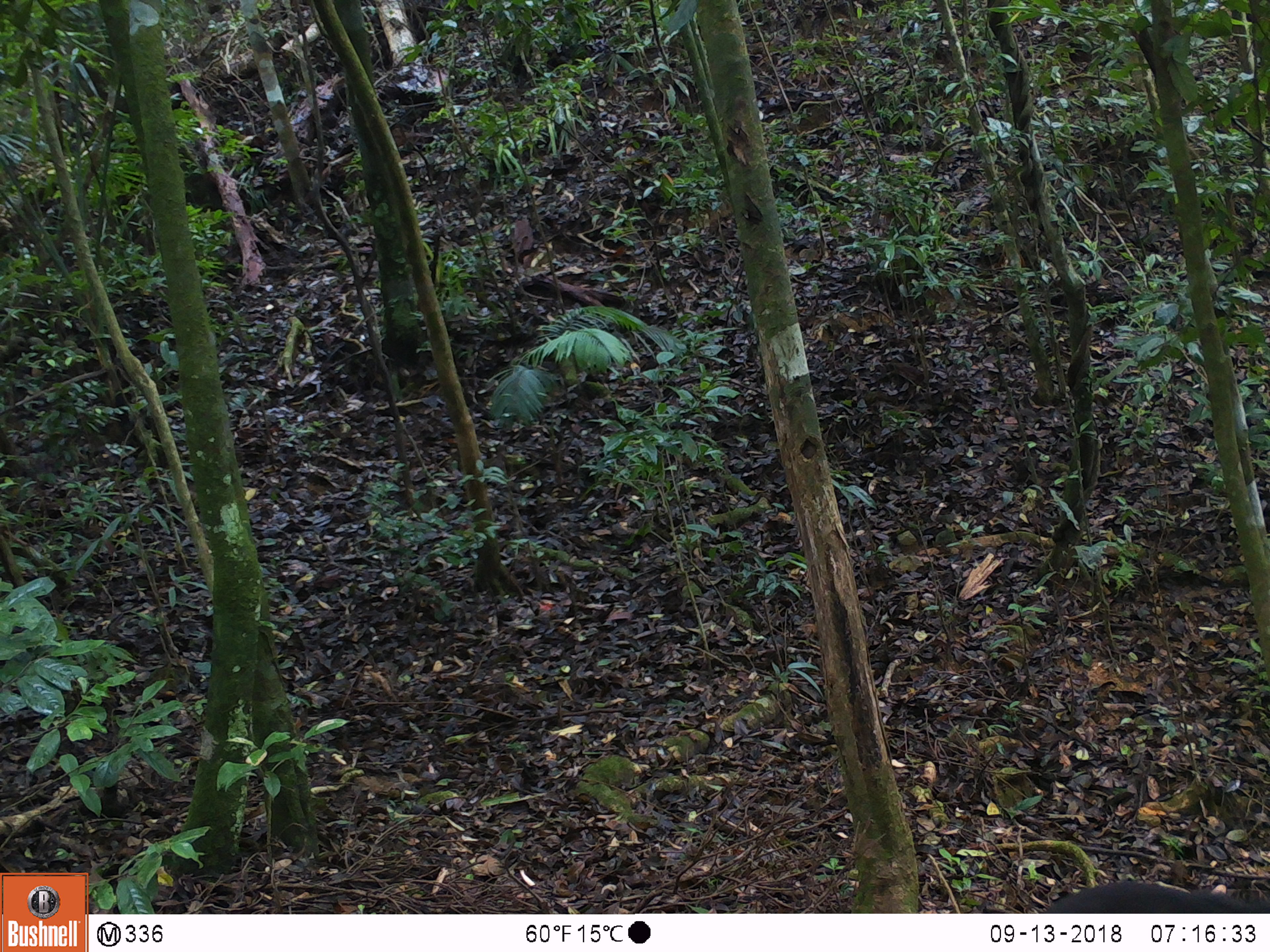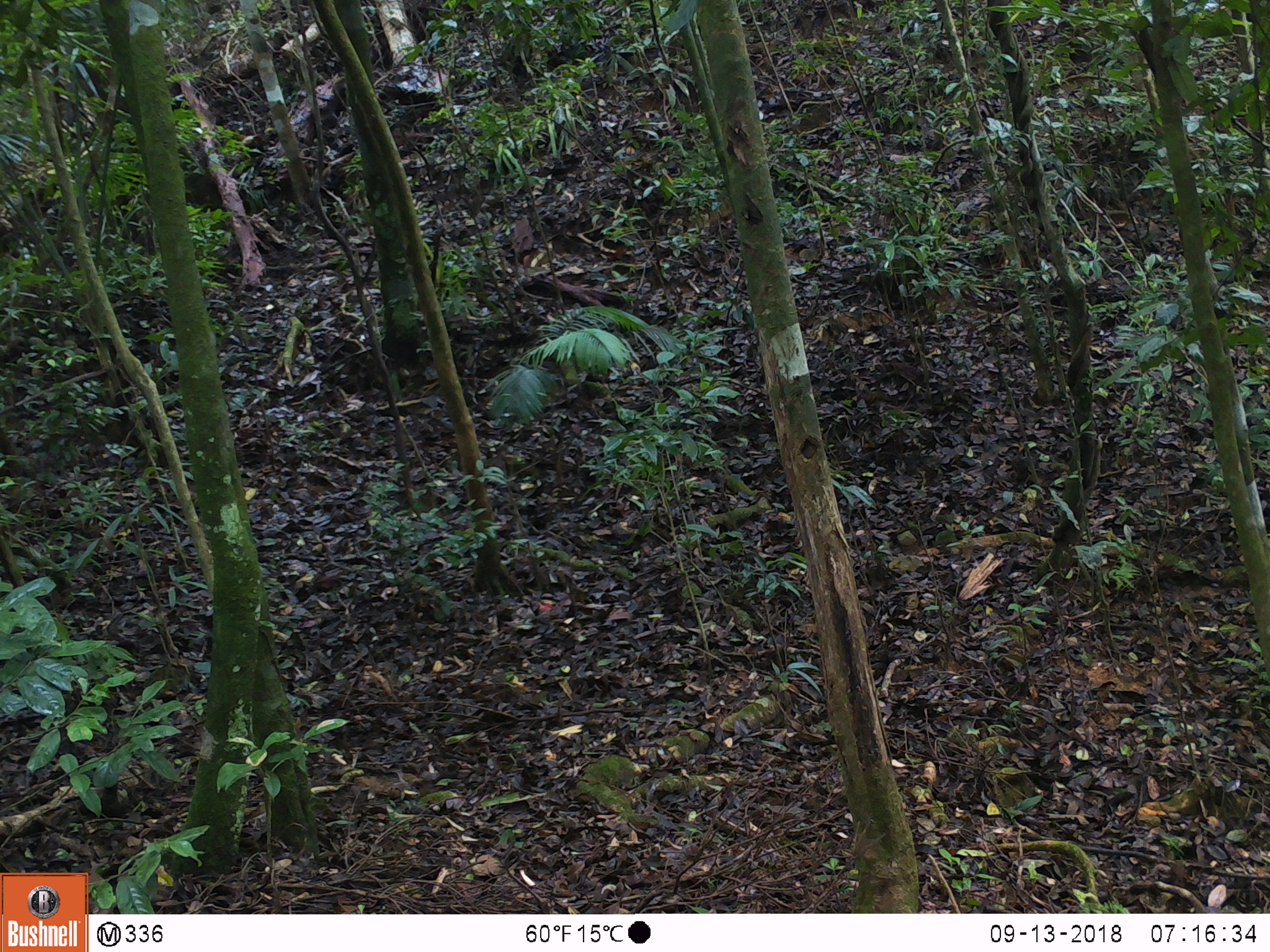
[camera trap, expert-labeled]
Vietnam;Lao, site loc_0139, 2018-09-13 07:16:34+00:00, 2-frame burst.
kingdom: Animalia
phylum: Chordata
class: Mammalia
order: Primates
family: Cercopithecidae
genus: Macaca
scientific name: Macaca arctoides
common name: stump-tailed macaque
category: stump tailed macaque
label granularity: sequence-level